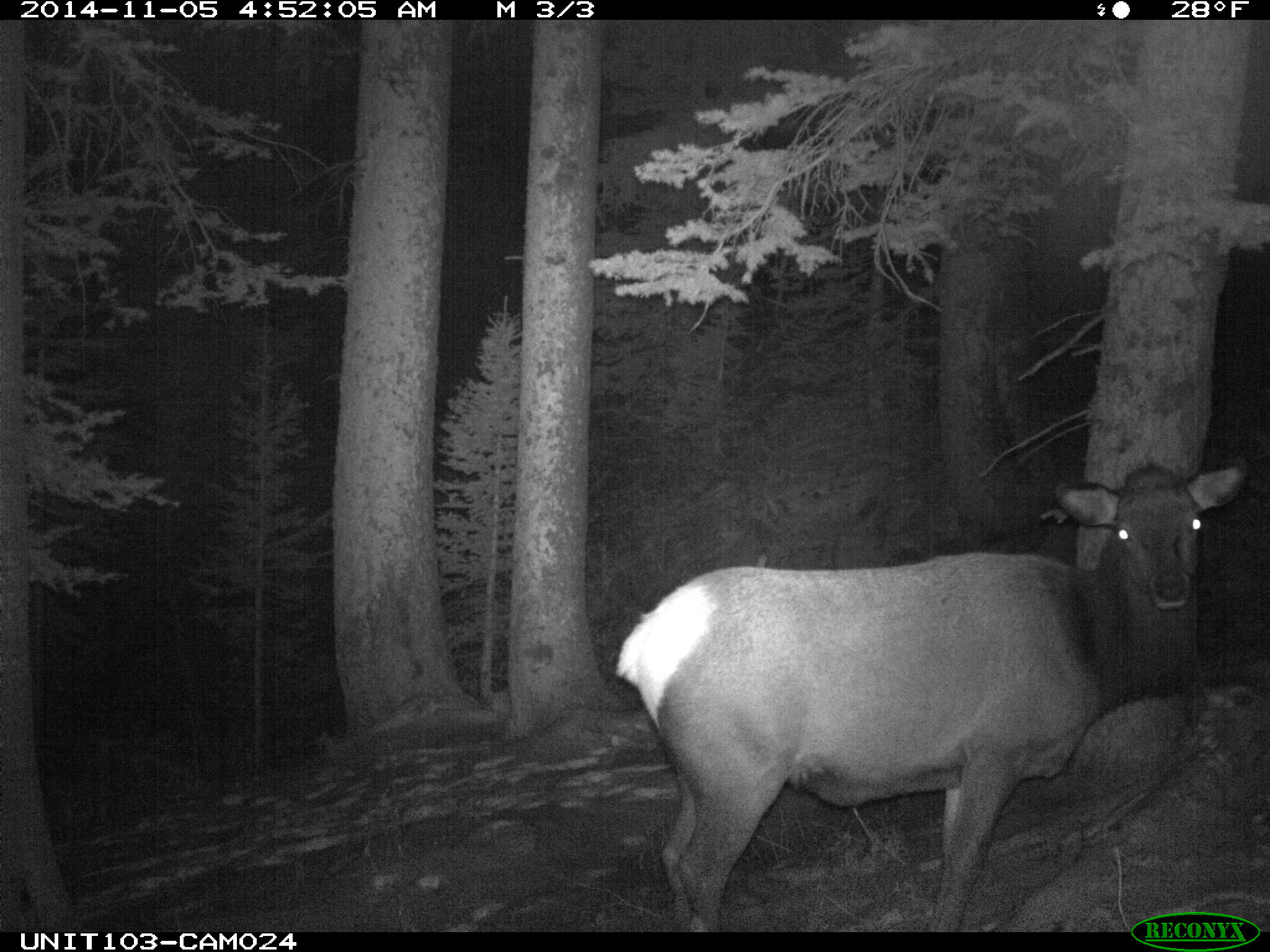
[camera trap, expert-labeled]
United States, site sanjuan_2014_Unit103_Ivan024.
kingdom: Animalia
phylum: Chordata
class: Mammalia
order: Artiodactyla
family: Cervidae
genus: Cervus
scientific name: Cervus elaphus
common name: red deer